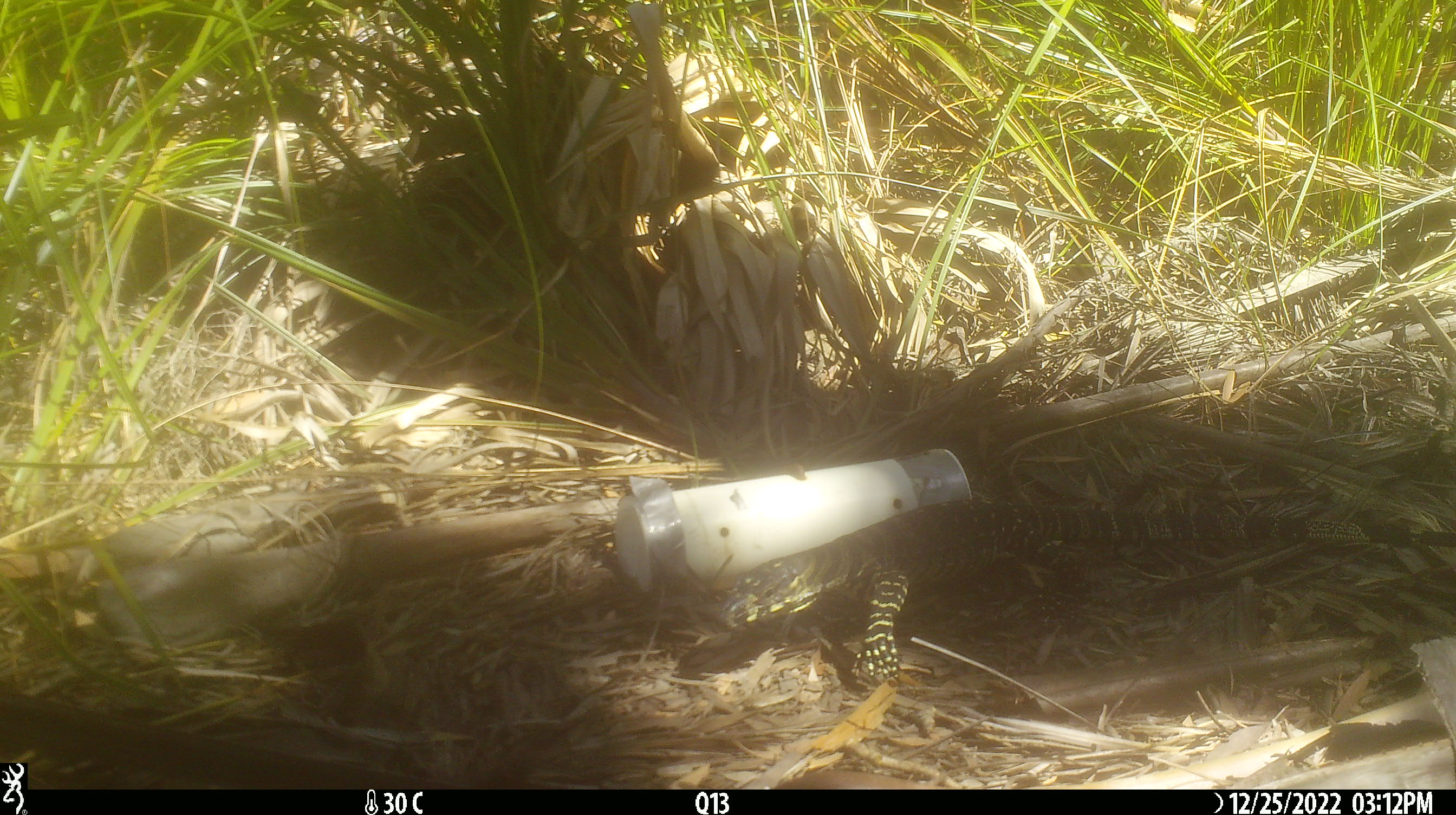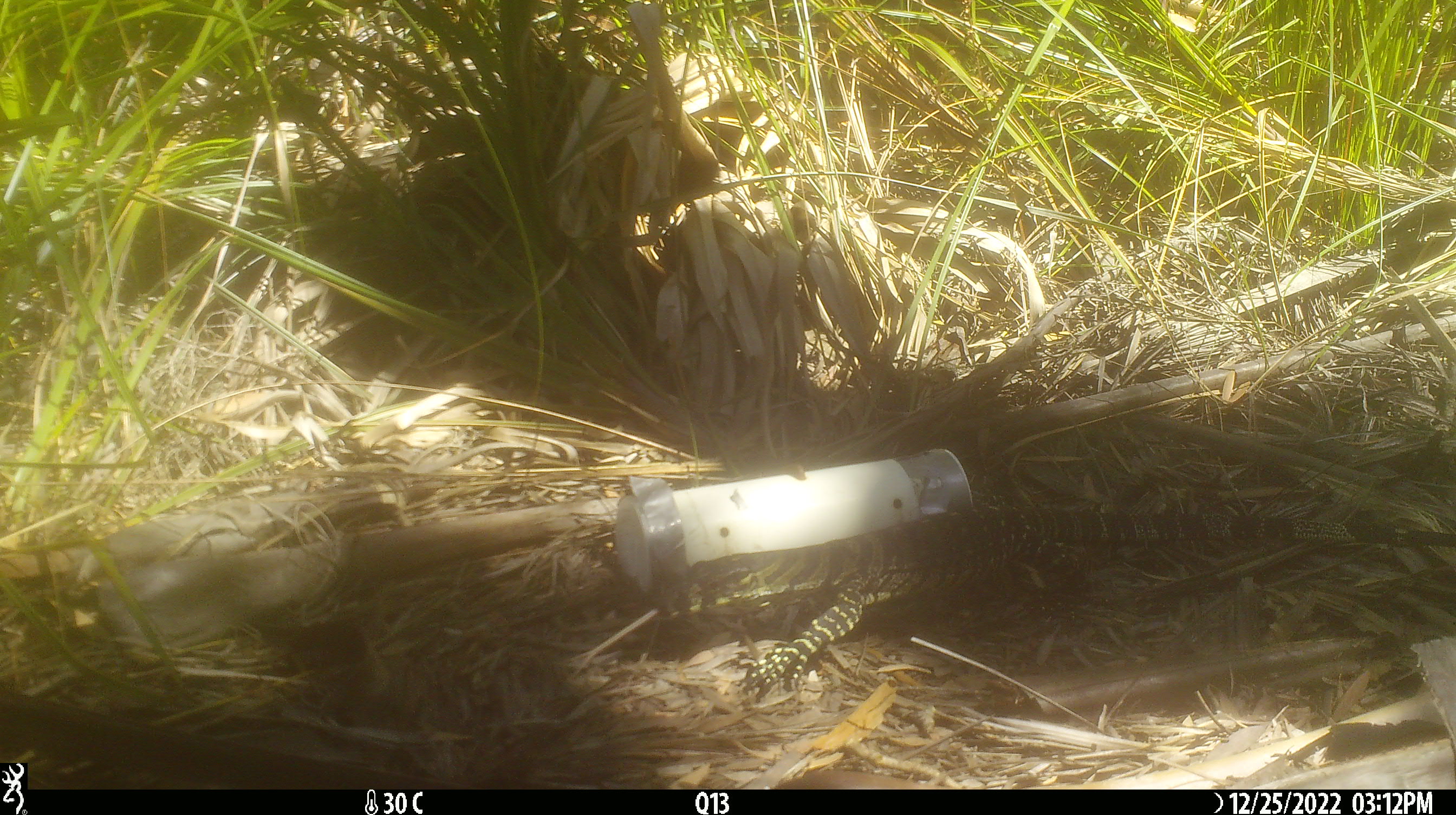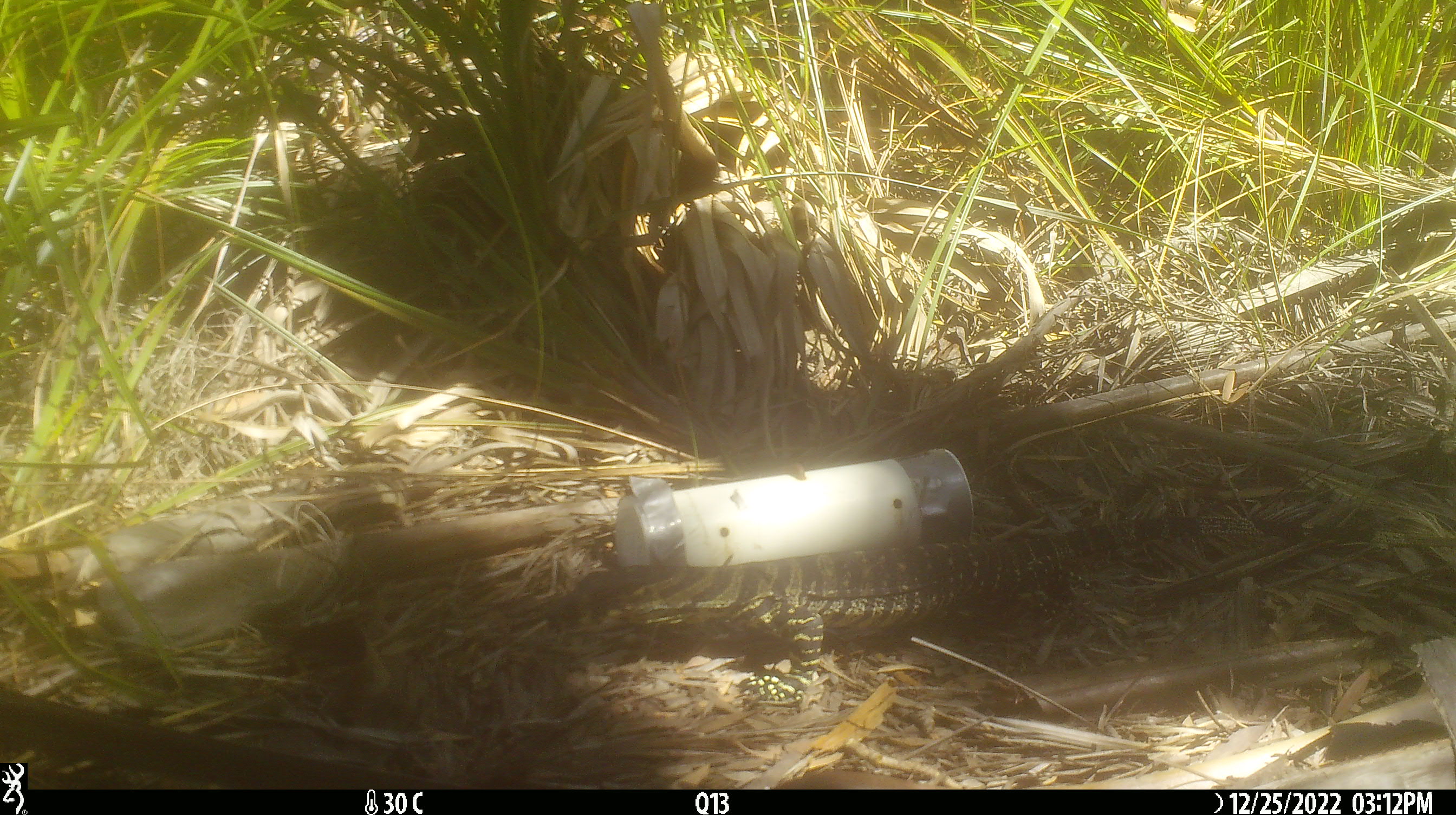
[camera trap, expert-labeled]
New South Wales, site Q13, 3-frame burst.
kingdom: Animalia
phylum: Chordata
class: Reptilia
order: Squamata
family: Varanidae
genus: Varanus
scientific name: Varanus varius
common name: lace monitor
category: goanna